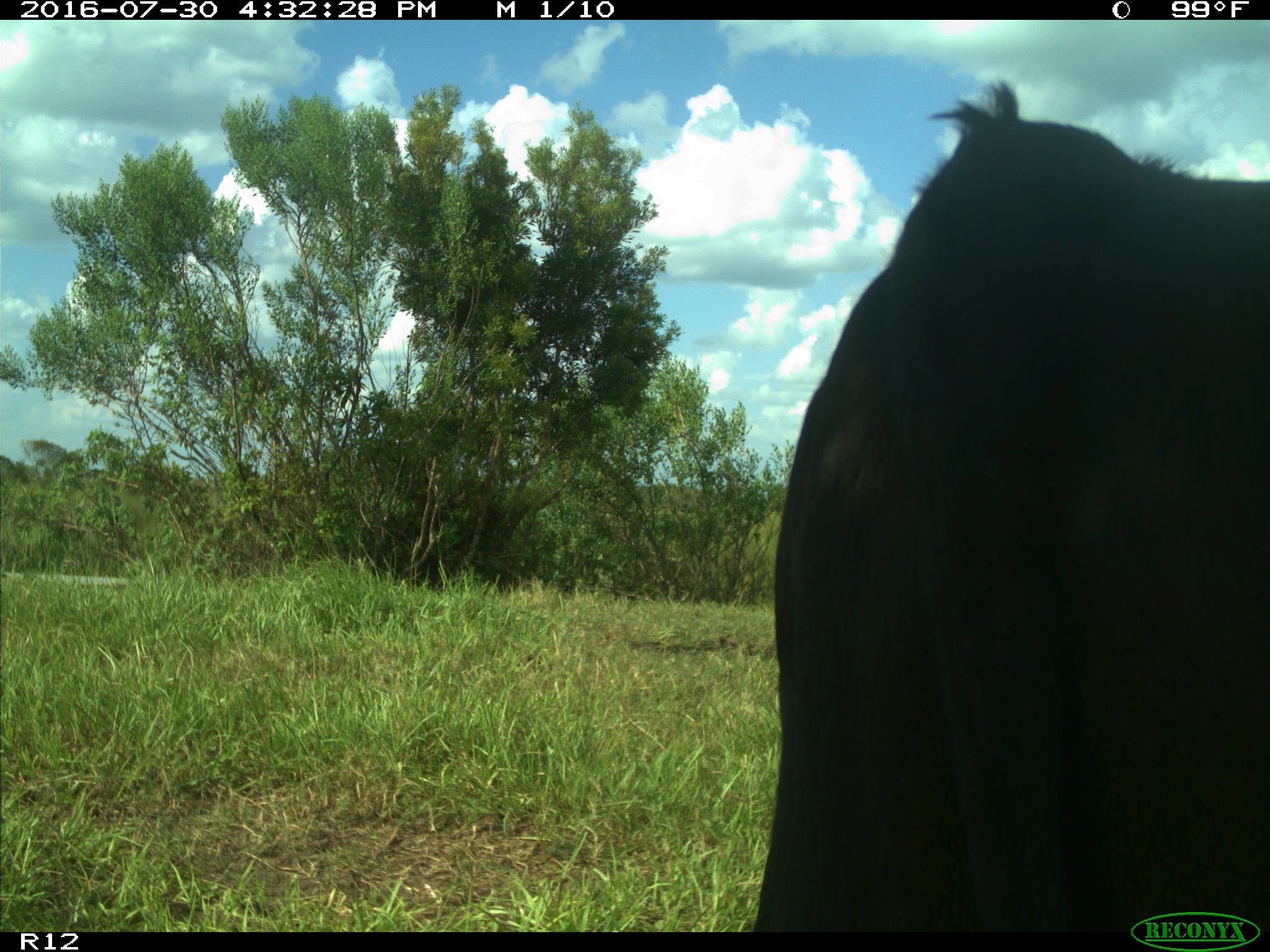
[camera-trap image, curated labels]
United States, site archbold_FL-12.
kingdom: Animalia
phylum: Chordata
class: Mammalia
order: Artiodactyla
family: Bovidae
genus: Bos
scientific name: Bos taurus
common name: domestic cow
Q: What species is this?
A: Bos taurus (domestic cow).